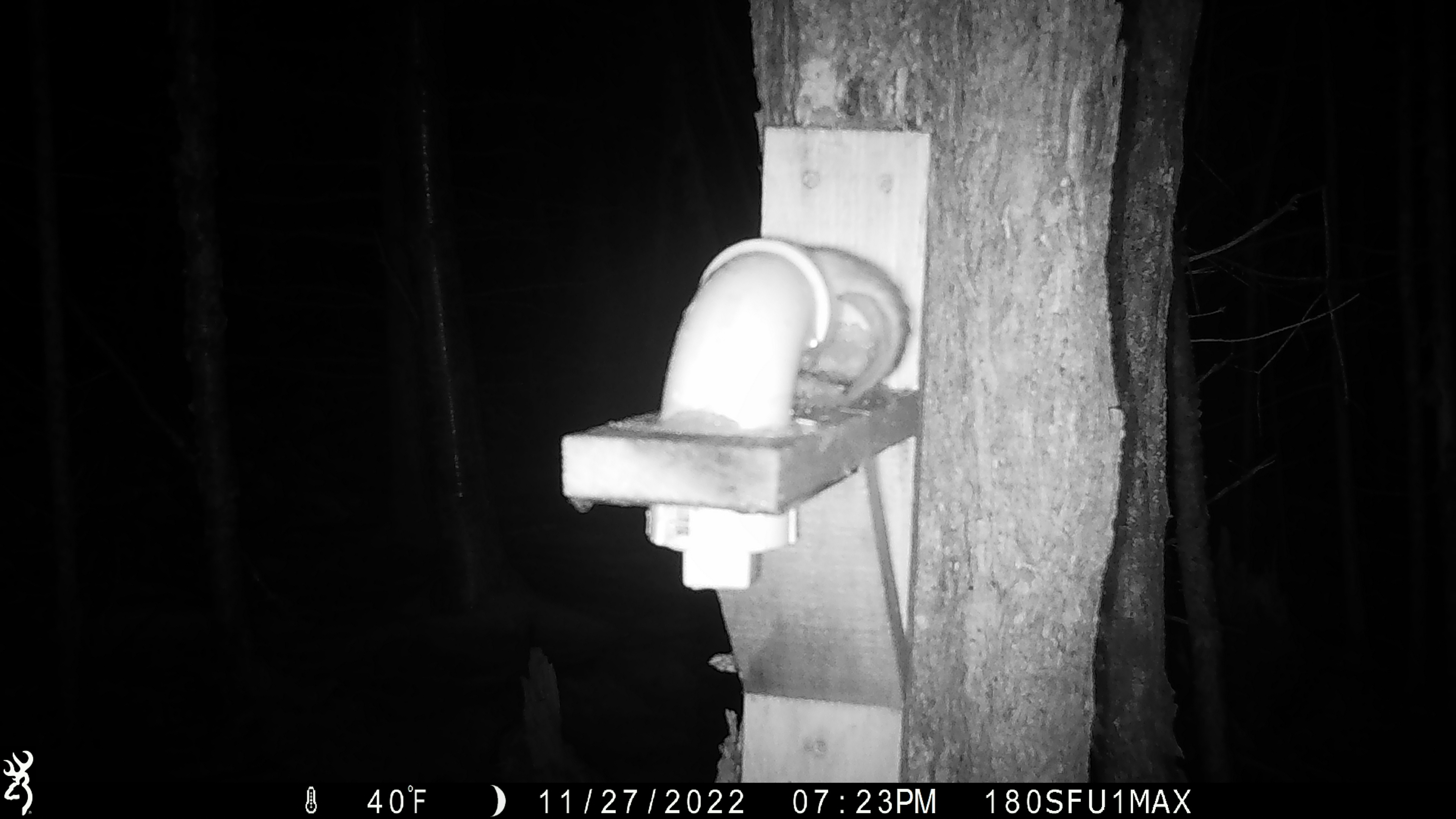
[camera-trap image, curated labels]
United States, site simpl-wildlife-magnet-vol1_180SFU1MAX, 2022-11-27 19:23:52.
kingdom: Animalia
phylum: Chordata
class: Mammalia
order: Rodentia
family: Sciuridae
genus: Glaucomys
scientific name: Glaucomys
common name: flying squirrel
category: flying squirrel sp.